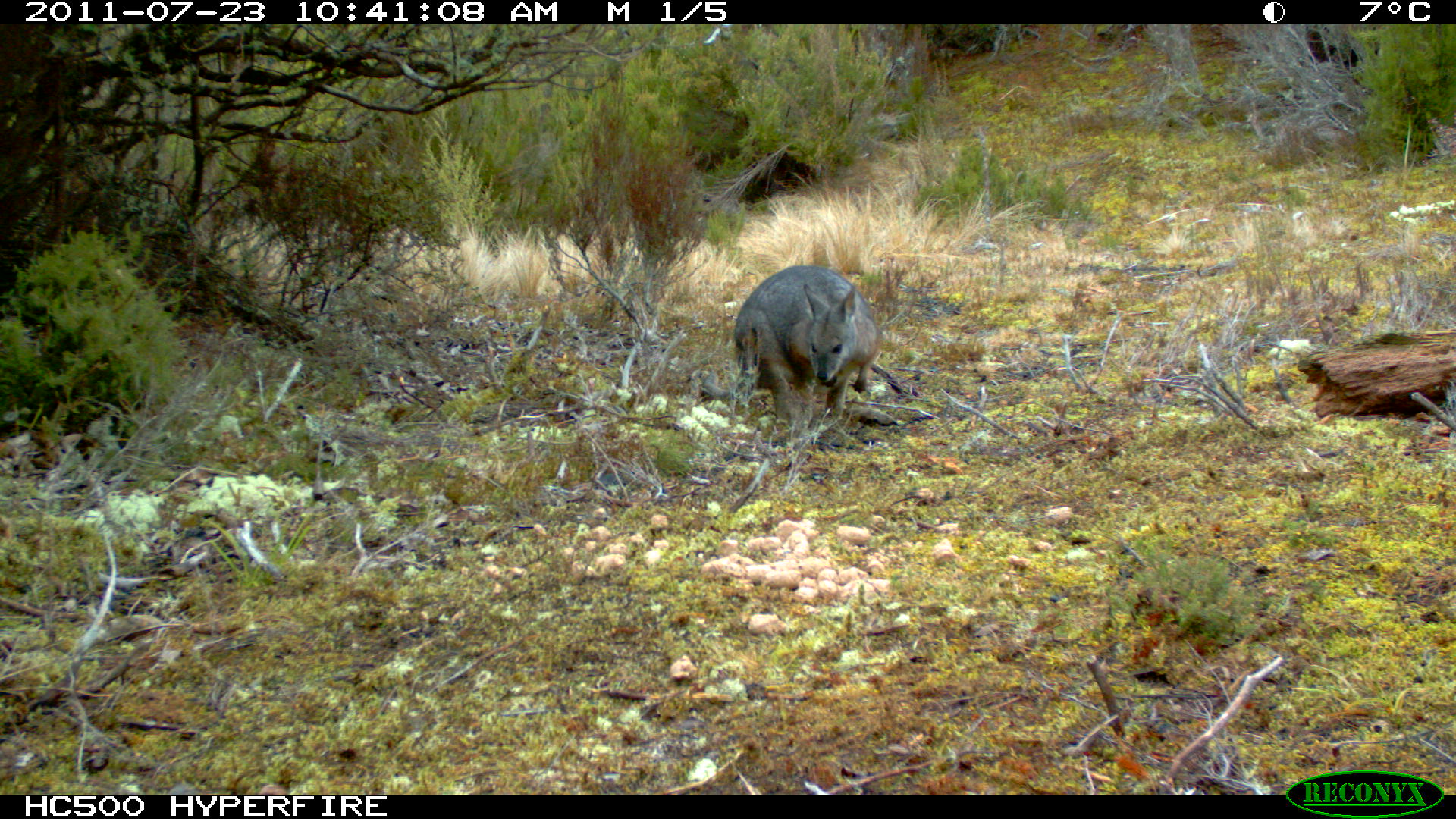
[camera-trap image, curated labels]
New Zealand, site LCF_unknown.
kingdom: Animalia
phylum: Chordata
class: Mammalia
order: Diprotodontia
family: Macropodidae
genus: Notamacropus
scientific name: Notamacropus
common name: wallaby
Wallaby (Notamacropus).